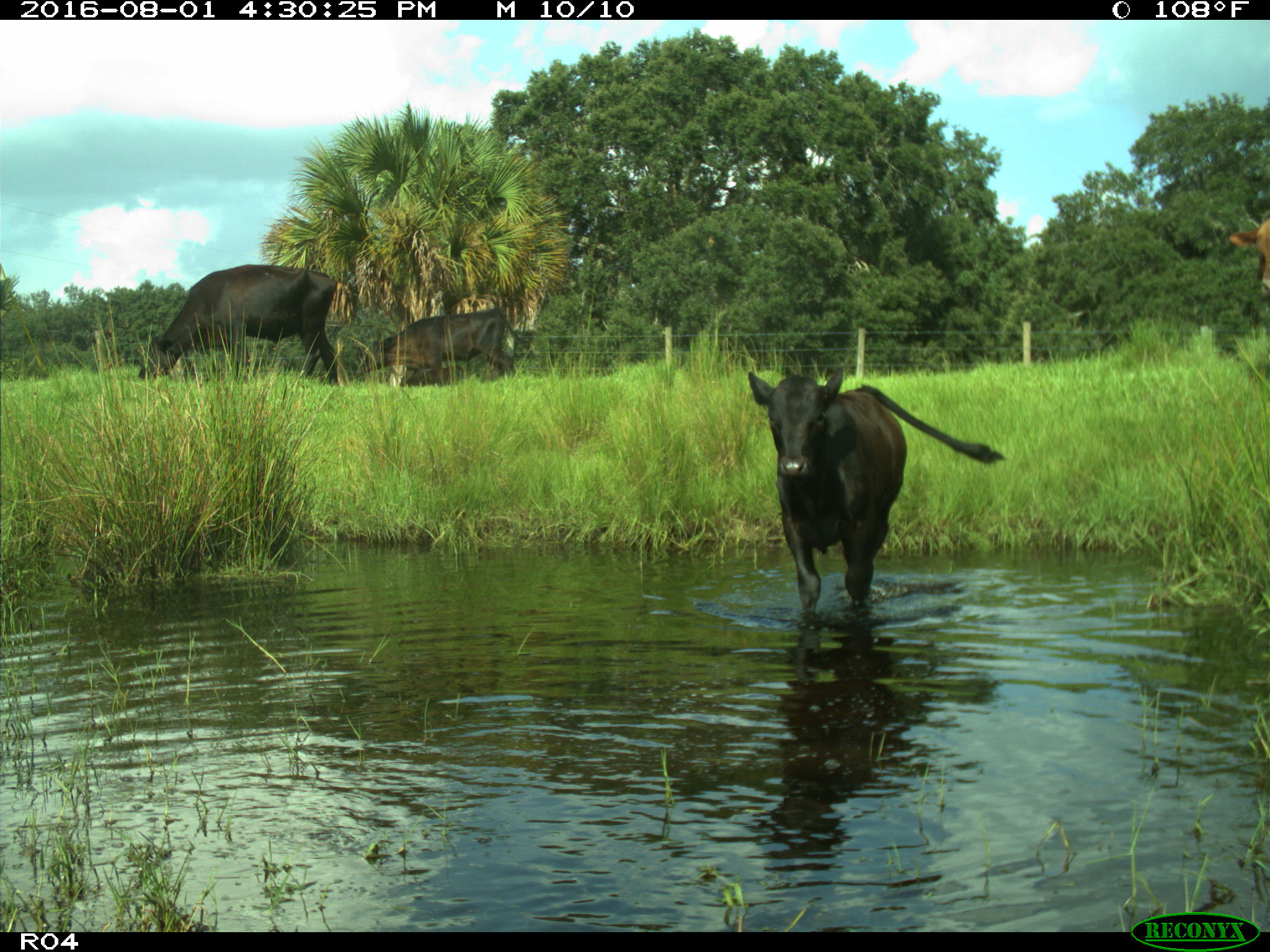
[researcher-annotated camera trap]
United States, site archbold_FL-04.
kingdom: Animalia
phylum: Chordata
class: Mammalia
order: Artiodactyla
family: Bovidae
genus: Bos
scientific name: Bos taurus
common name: domestic cow